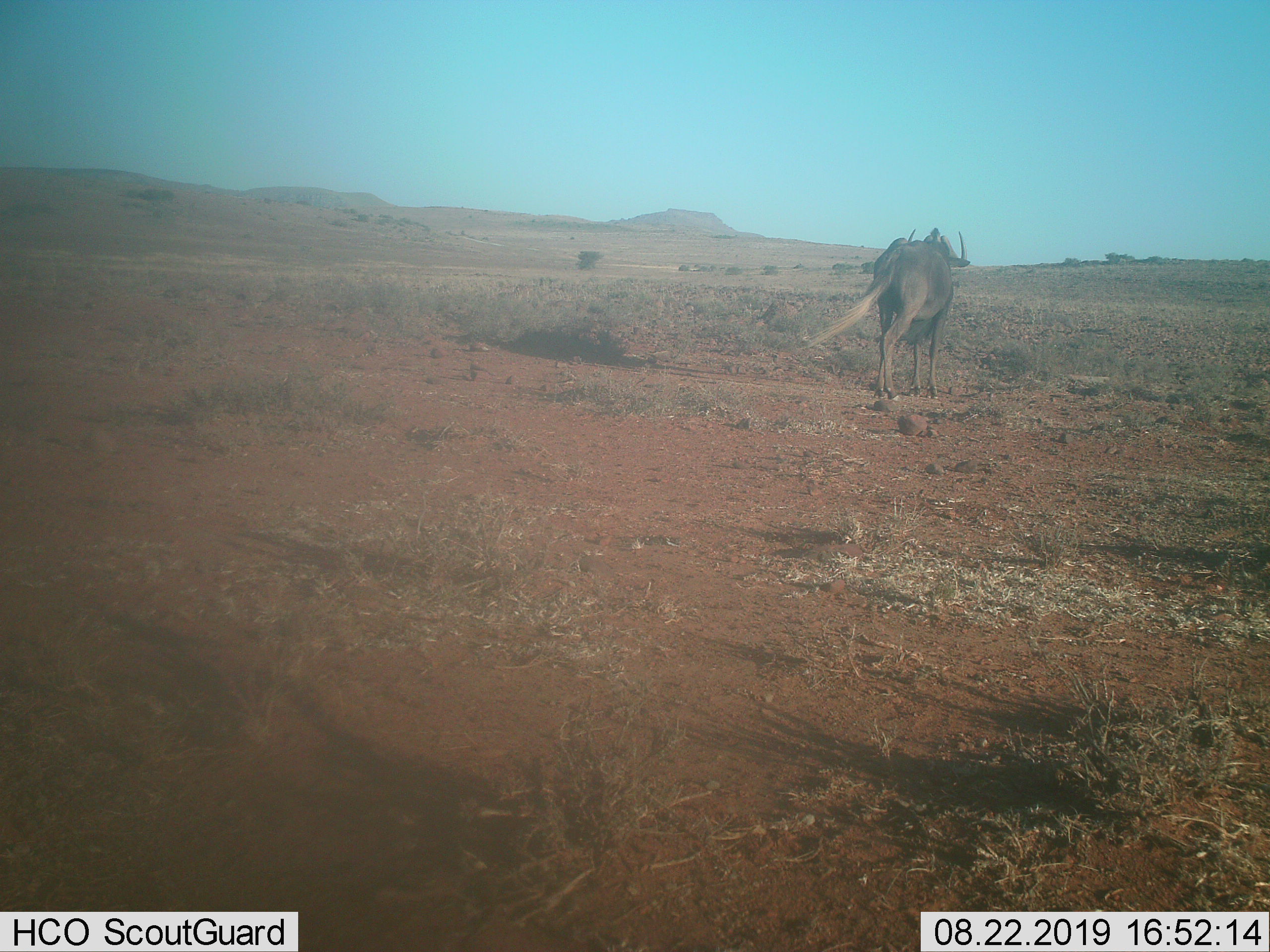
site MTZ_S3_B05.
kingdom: Animalia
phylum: Chordata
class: Mammalia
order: Artiodactyla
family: Bovidae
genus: Connochaetes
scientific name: Connochaetes gnou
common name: black wildebeest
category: wildebeestblack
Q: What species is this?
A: Wildebeestblack (black wildebeest) (Connochaetes gnou).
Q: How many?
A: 1.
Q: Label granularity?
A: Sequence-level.